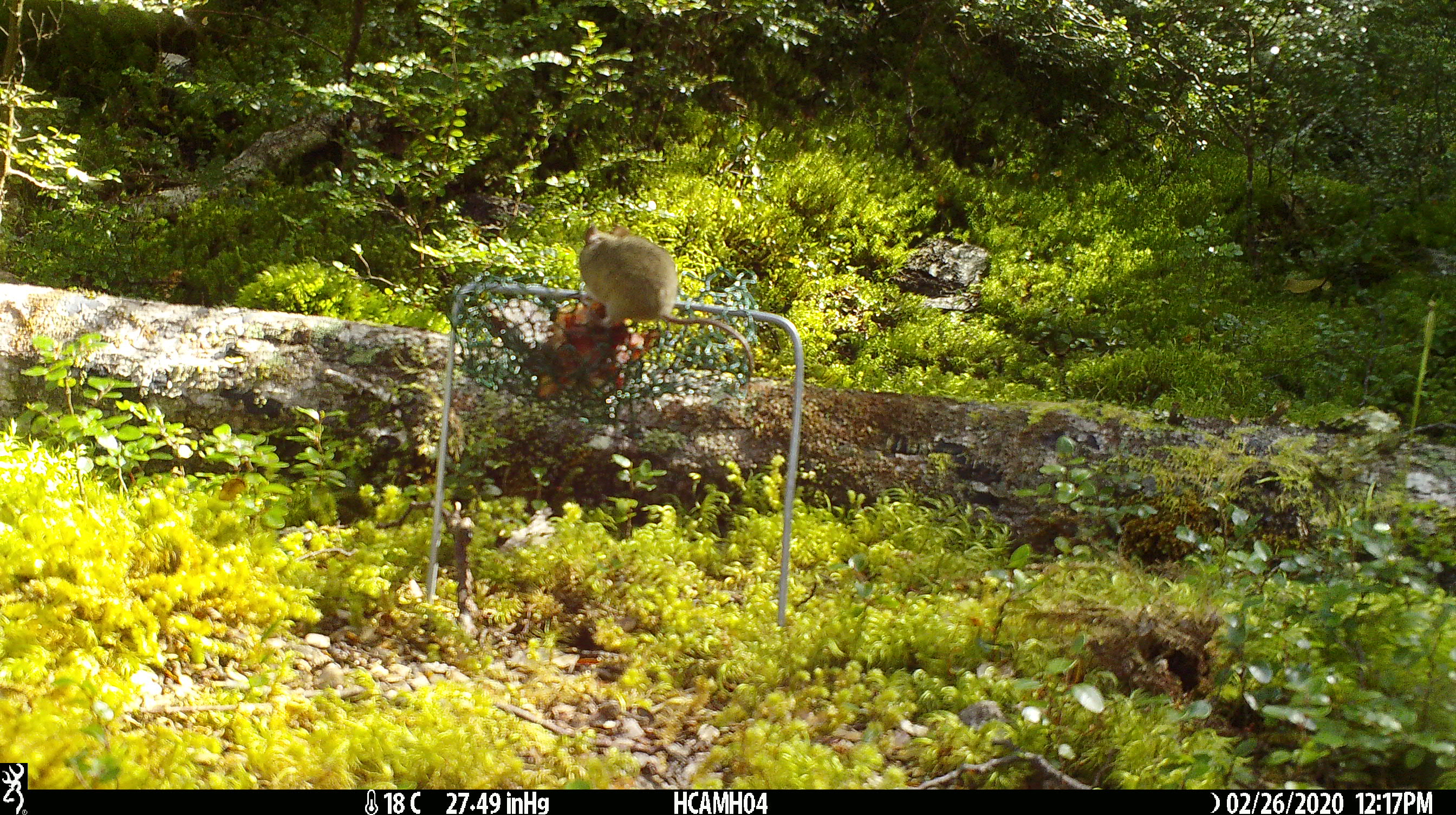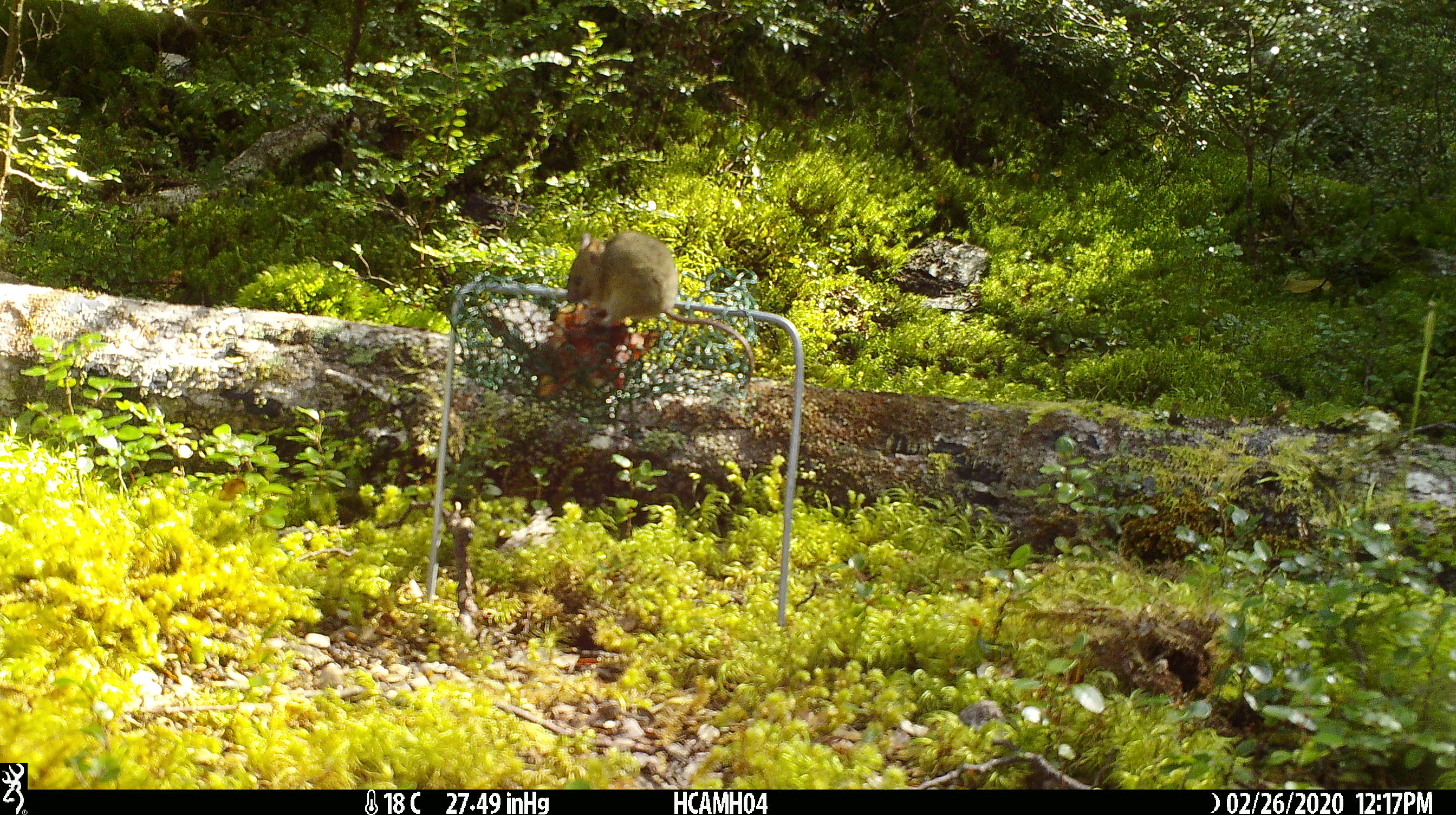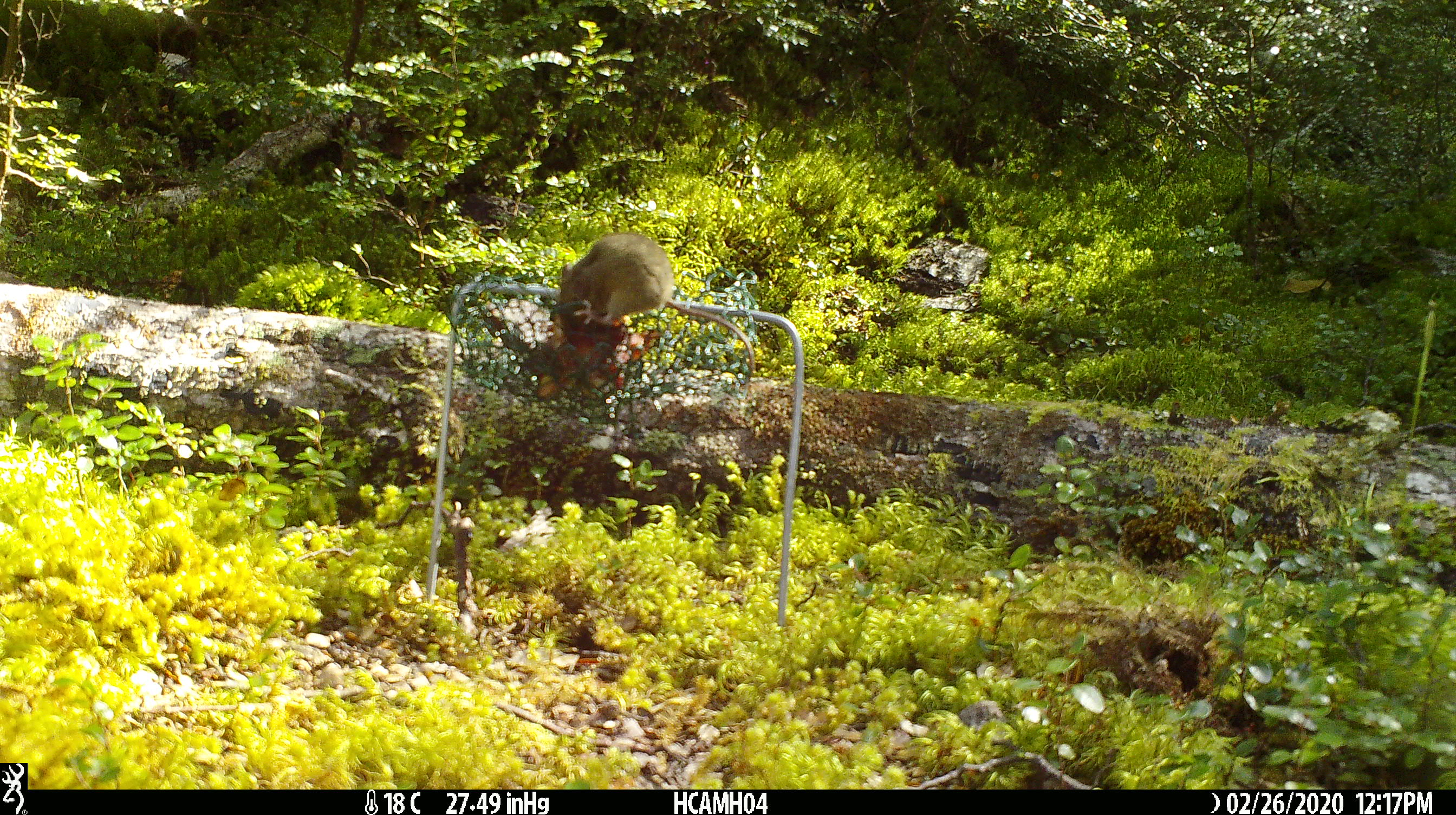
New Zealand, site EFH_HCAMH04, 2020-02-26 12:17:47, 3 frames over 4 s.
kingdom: Animalia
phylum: Chordata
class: Mammalia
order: Rodentia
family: Muridae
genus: Mus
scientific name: Mus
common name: mouse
Mouse (Mus).